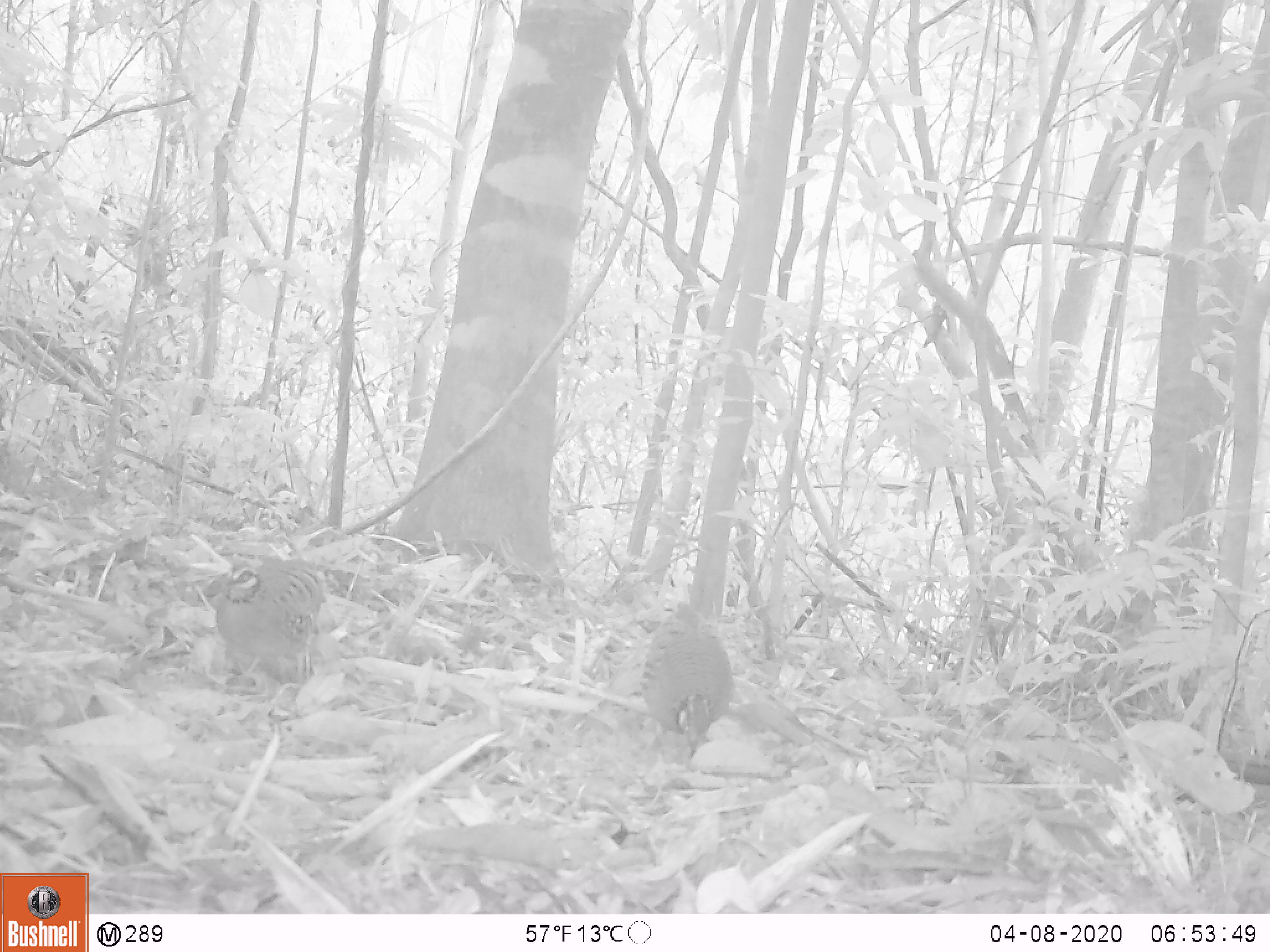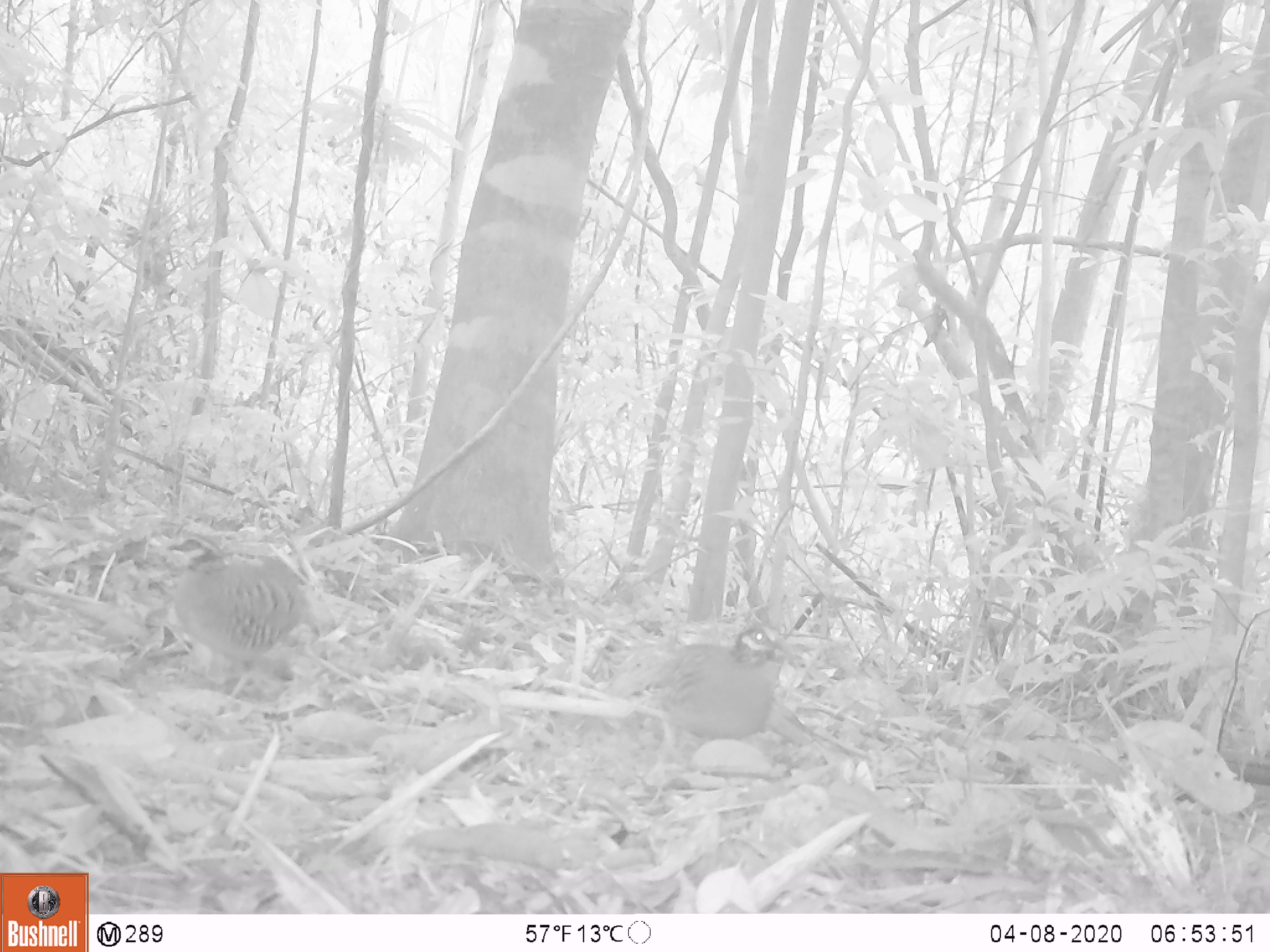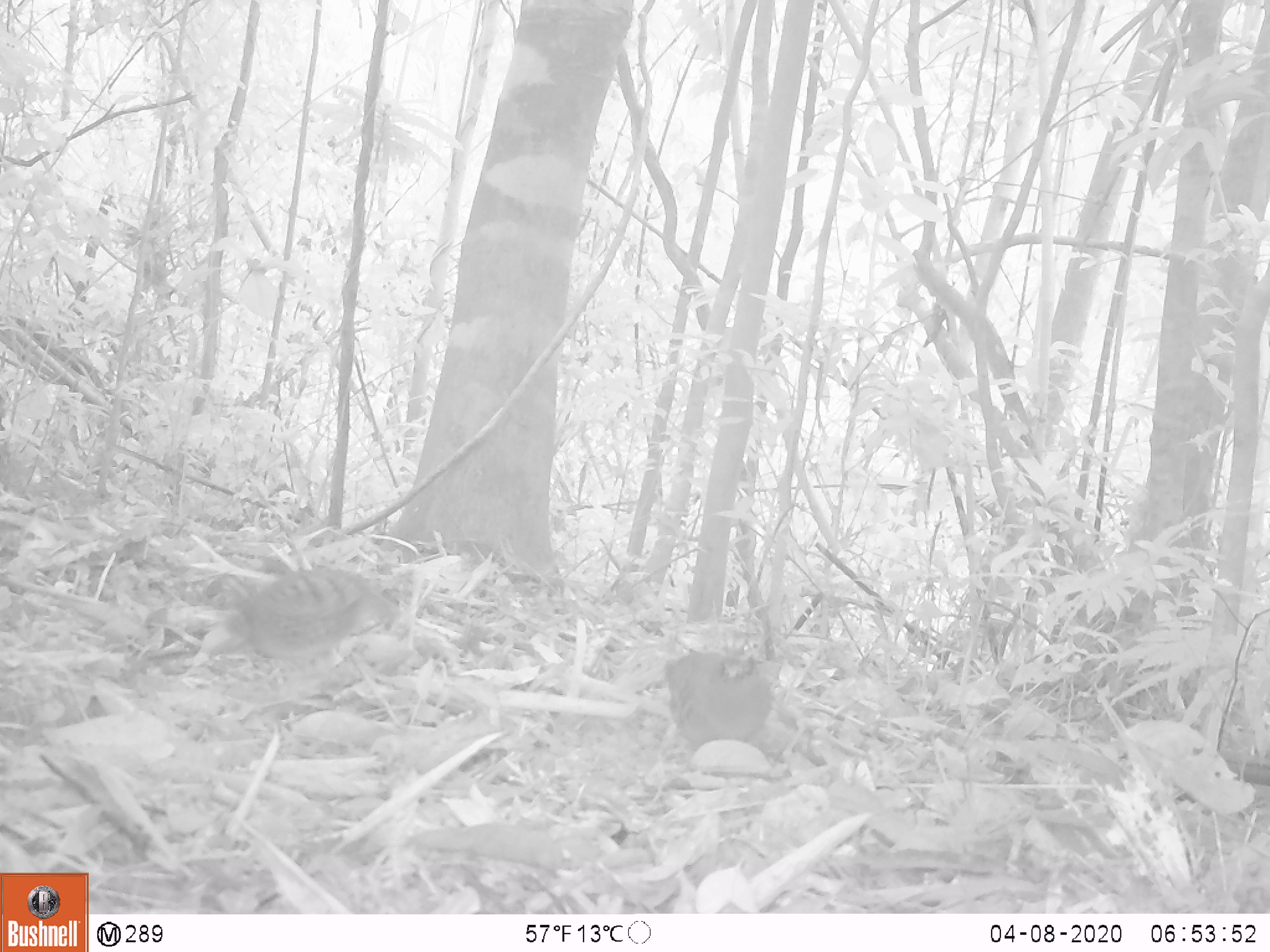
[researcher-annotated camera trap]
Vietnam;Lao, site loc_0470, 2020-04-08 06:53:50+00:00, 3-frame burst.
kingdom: Animalia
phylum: Chordata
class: Aves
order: Galliformes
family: Phasianidae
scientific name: Phasianidae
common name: partridge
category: unidentified partridge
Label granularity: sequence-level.